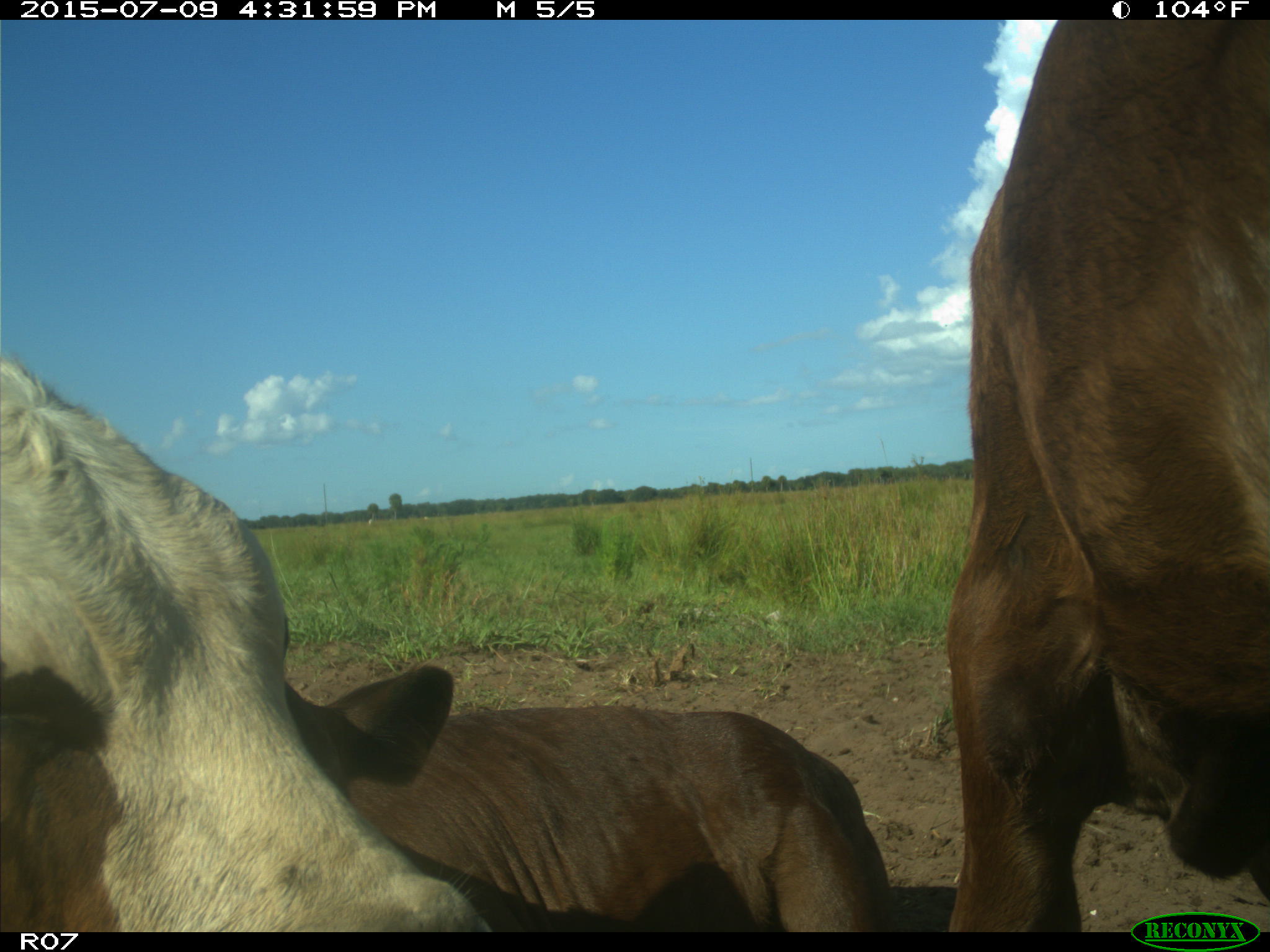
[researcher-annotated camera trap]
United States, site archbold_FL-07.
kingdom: Animalia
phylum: Chordata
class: Mammalia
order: Artiodactyla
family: Bovidae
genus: Bos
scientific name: Bos taurus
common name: domestic cow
Bos taurus (domestic cow).